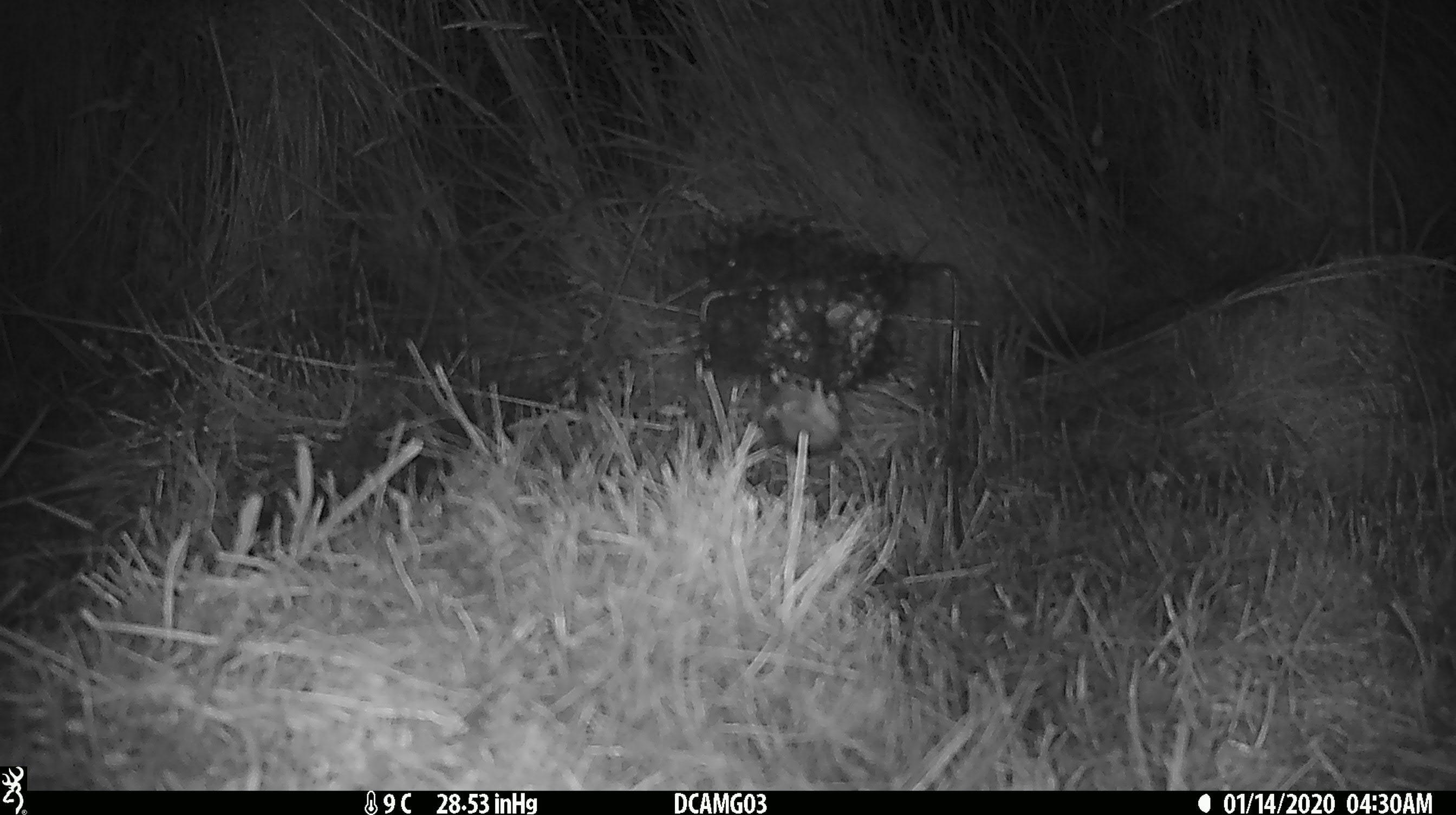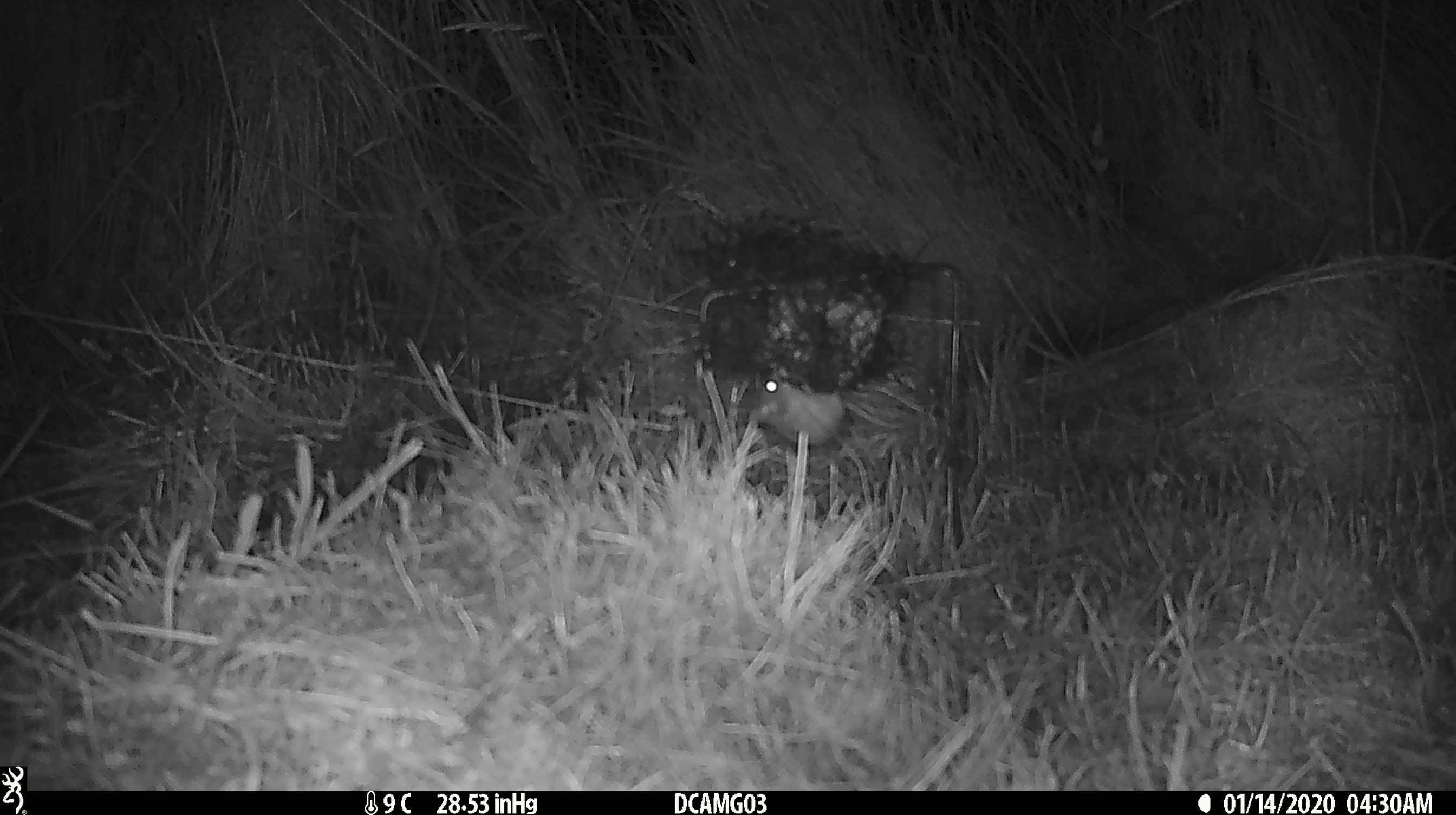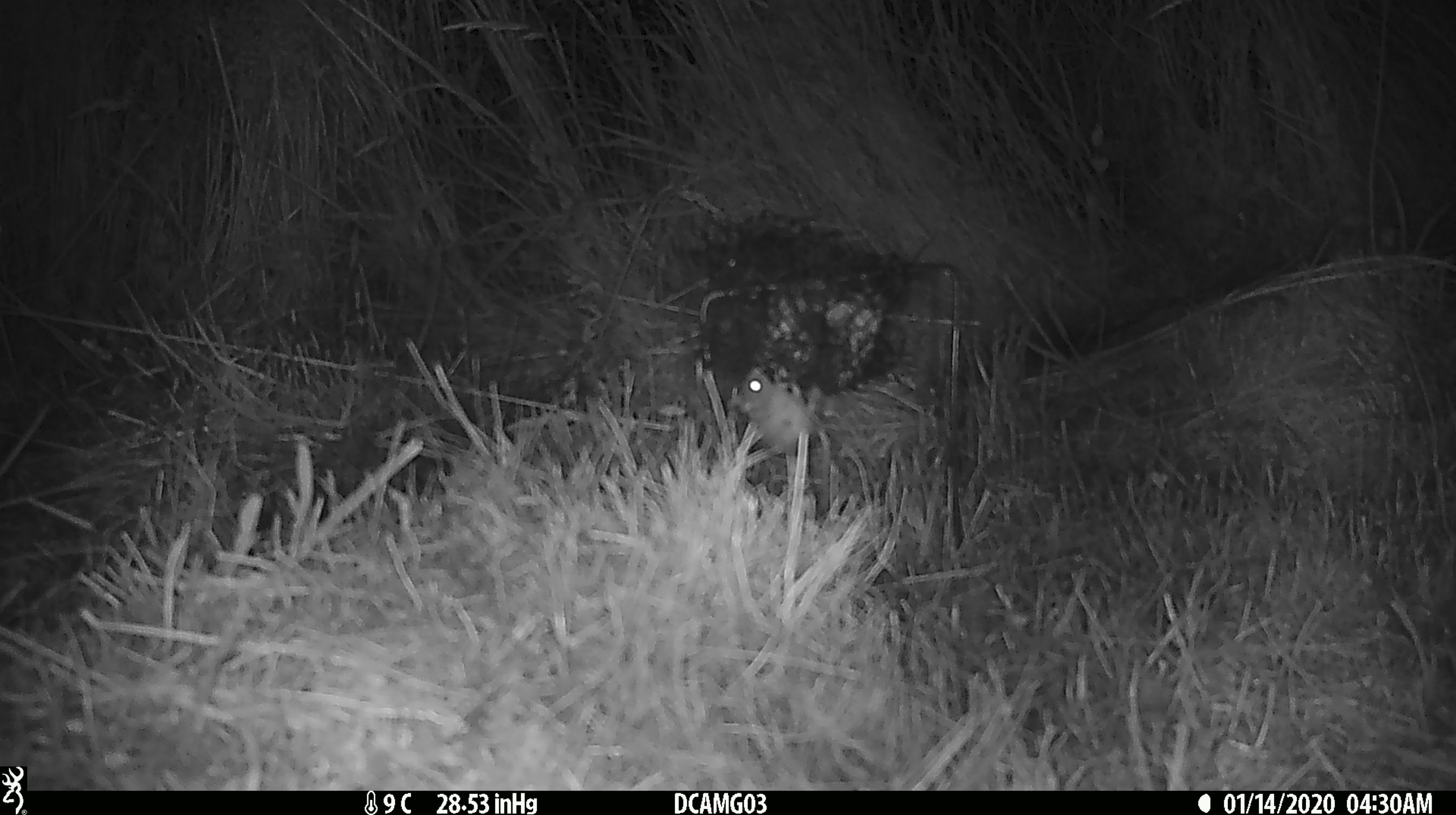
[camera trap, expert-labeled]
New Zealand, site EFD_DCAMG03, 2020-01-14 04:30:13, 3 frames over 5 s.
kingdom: Animalia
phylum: Chordata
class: Mammalia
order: Rodentia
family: Muridae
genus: Mus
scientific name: Mus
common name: mouse